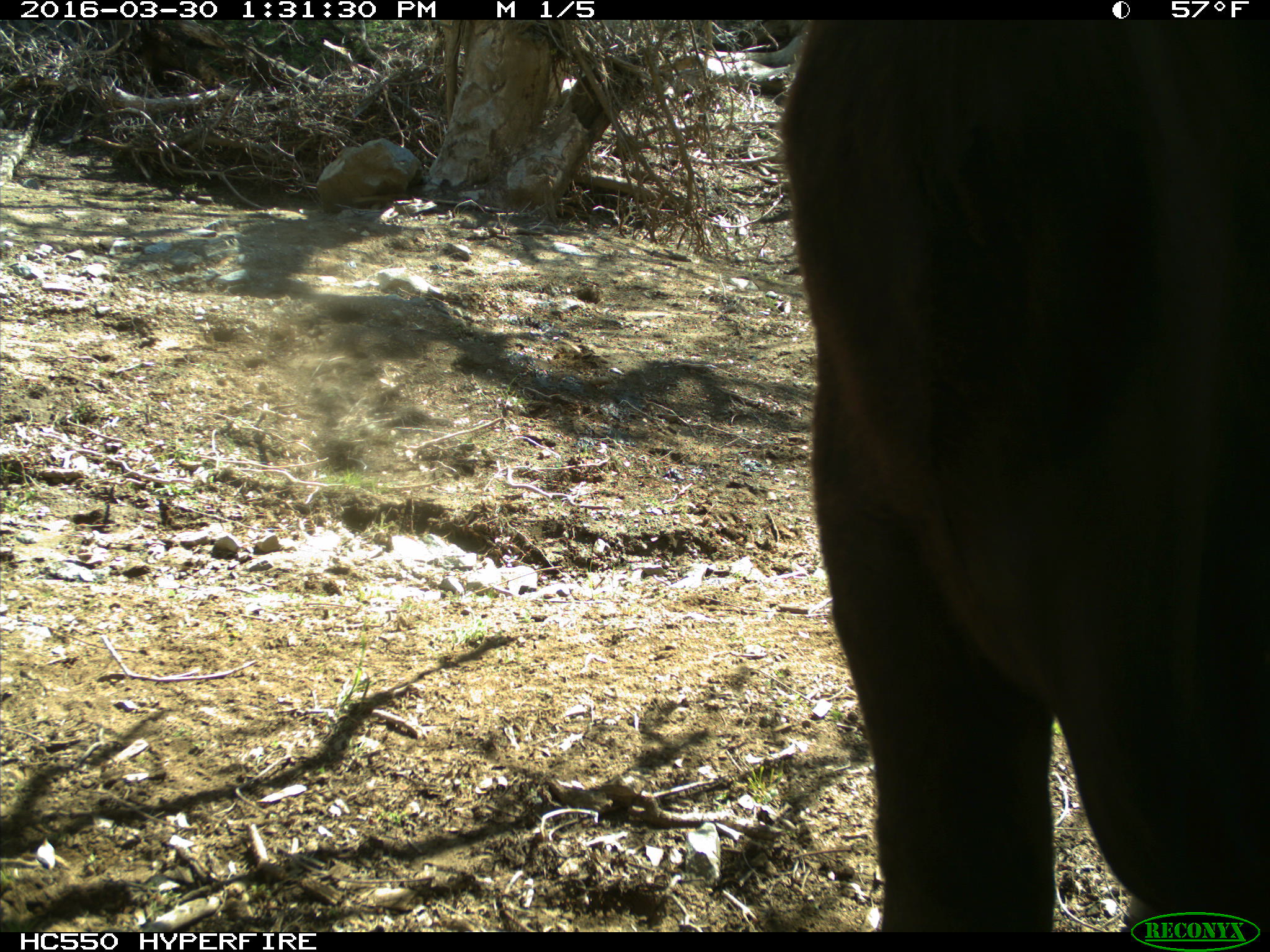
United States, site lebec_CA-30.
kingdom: Animalia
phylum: Chordata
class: Mammalia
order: Artiodactyla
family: Bovidae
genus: Bos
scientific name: Bos taurus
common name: domestic cow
Bos taurus (domestic cow).